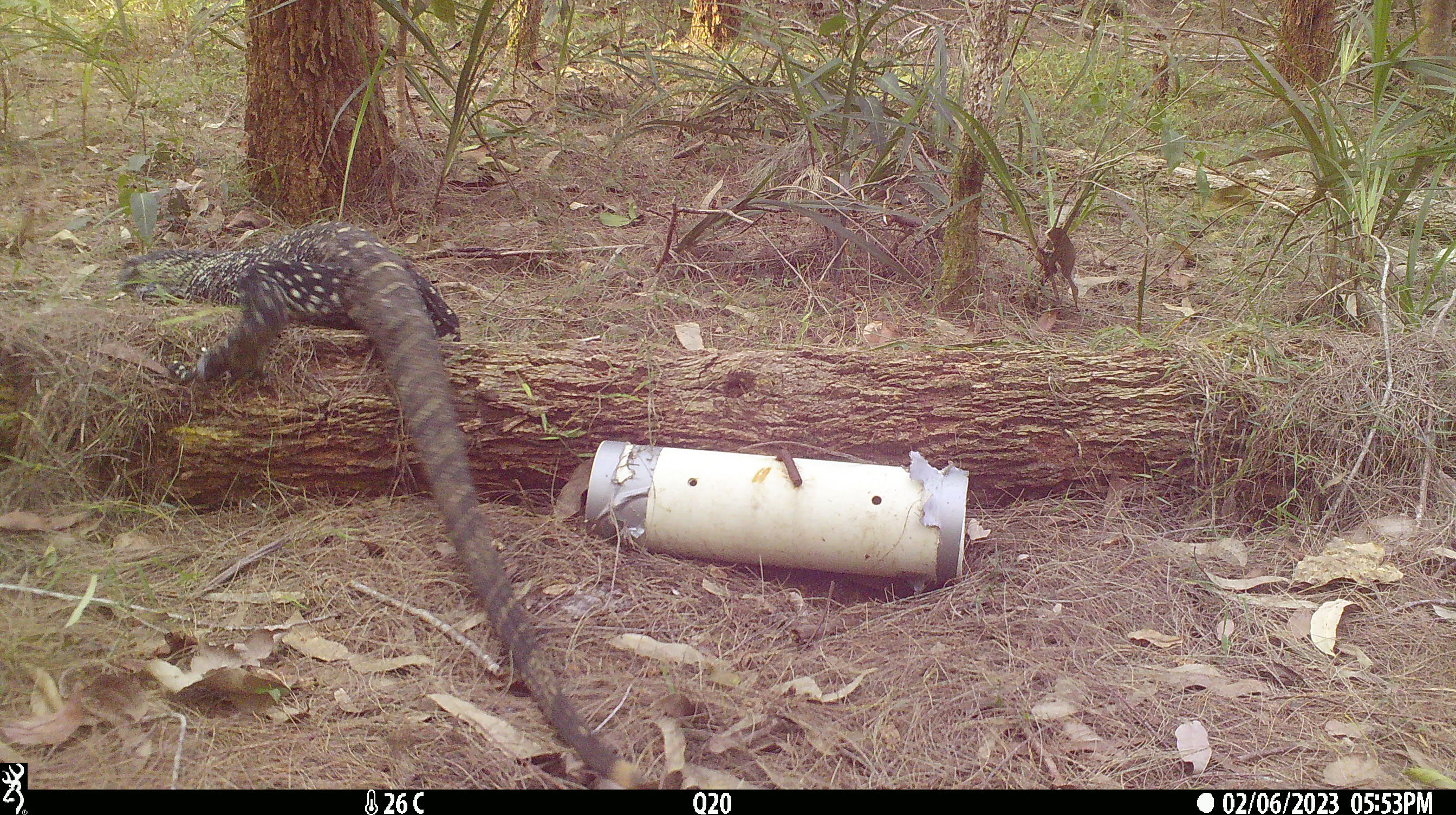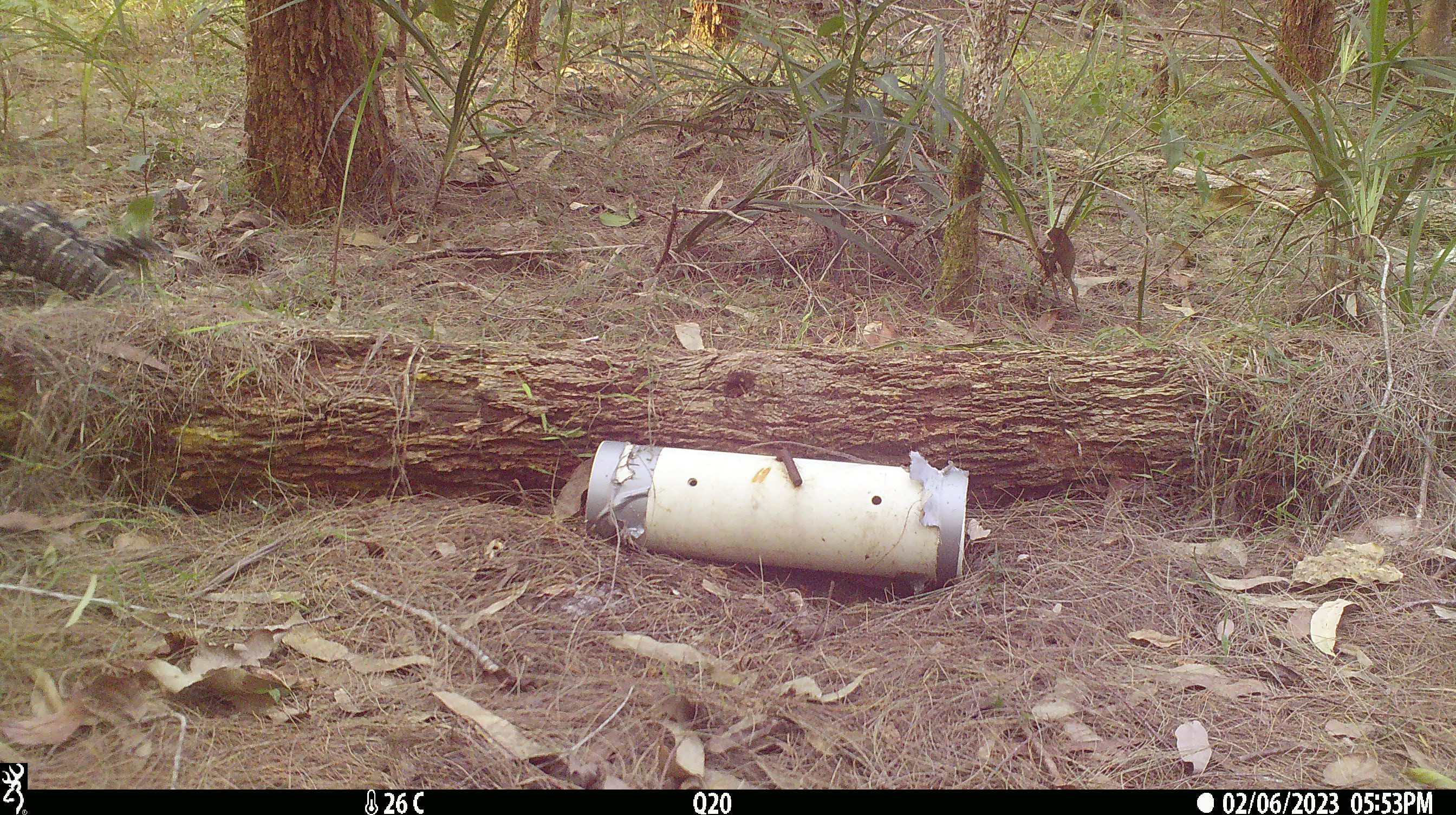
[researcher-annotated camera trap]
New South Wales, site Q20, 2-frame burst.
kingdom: Animalia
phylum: Chordata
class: Reptilia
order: Squamata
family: Varanidae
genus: Varanus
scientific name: Varanus varius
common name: lace monitor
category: goanna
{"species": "goanna (lace monitor) (Varanus varius)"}